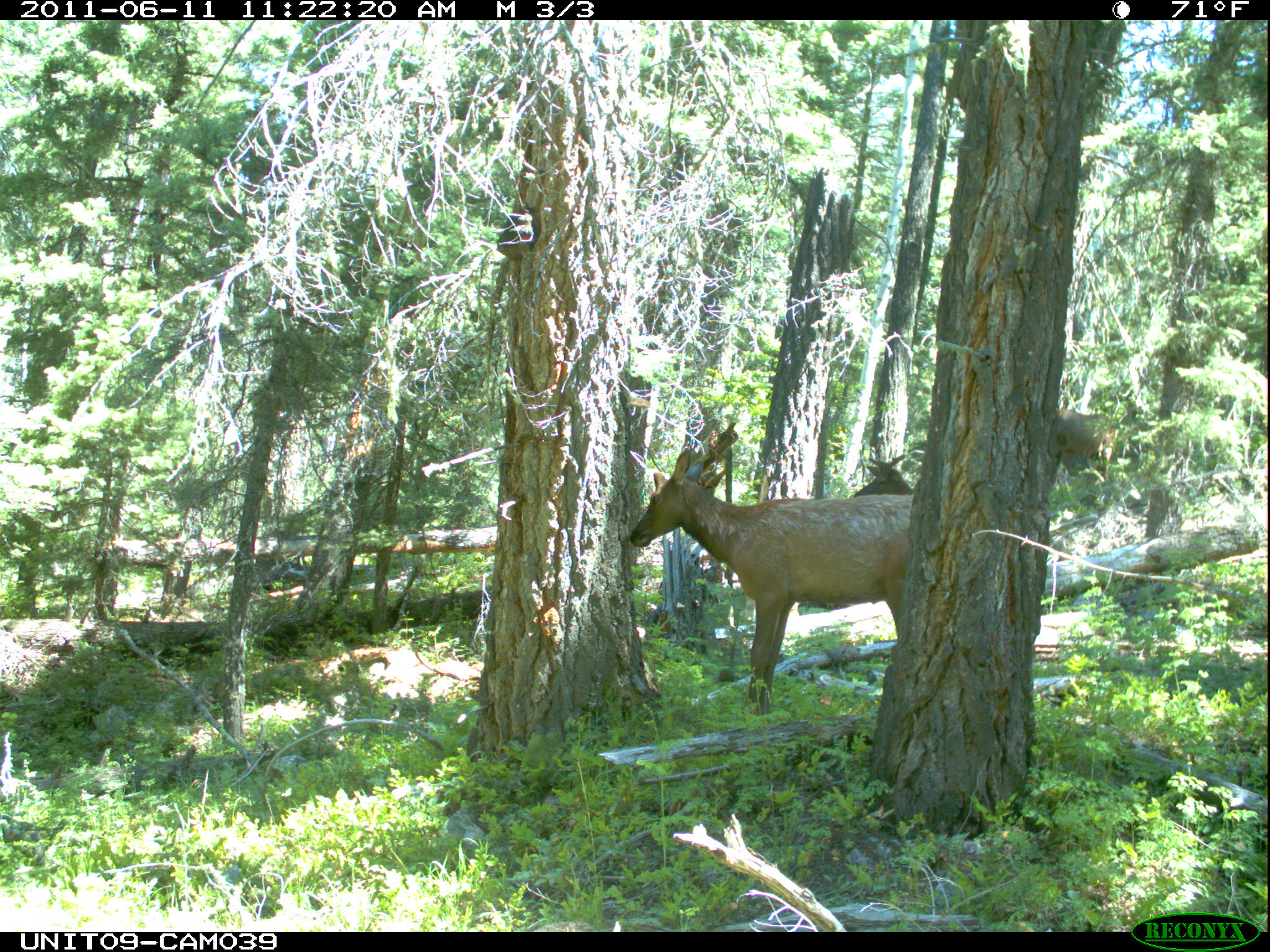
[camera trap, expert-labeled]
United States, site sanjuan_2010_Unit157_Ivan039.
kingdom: Animalia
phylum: Chordata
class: Mammalia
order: Artiodactyla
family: Cervidae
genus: Cervus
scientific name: Cervus elaphus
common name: red deer